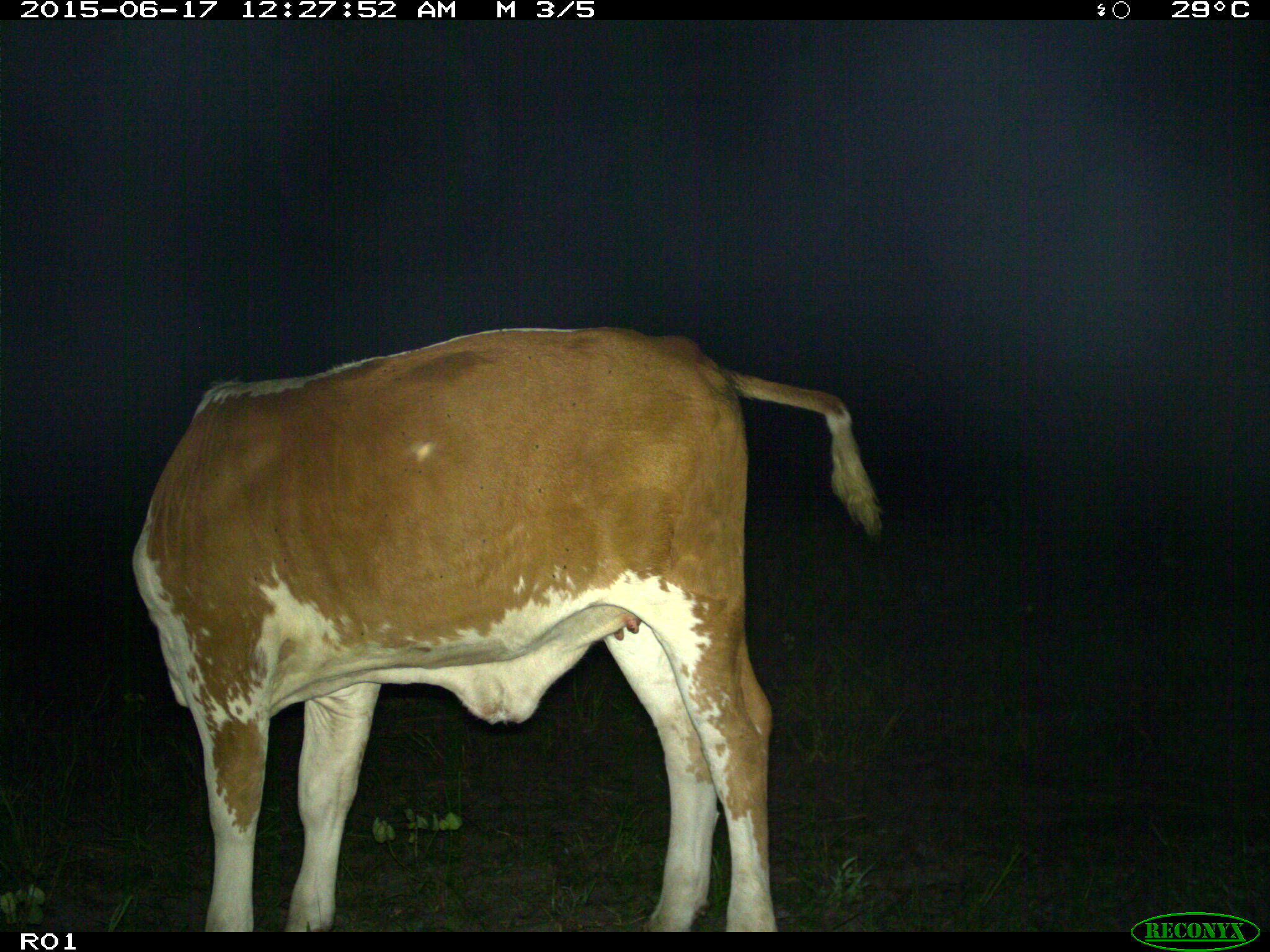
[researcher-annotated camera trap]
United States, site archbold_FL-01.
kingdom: Animalia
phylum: Chordata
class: Mammalia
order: Artiodactyla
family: Bovidae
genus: Bos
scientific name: Bos taurus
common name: domestic cow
Bos taurus (domestic cow).